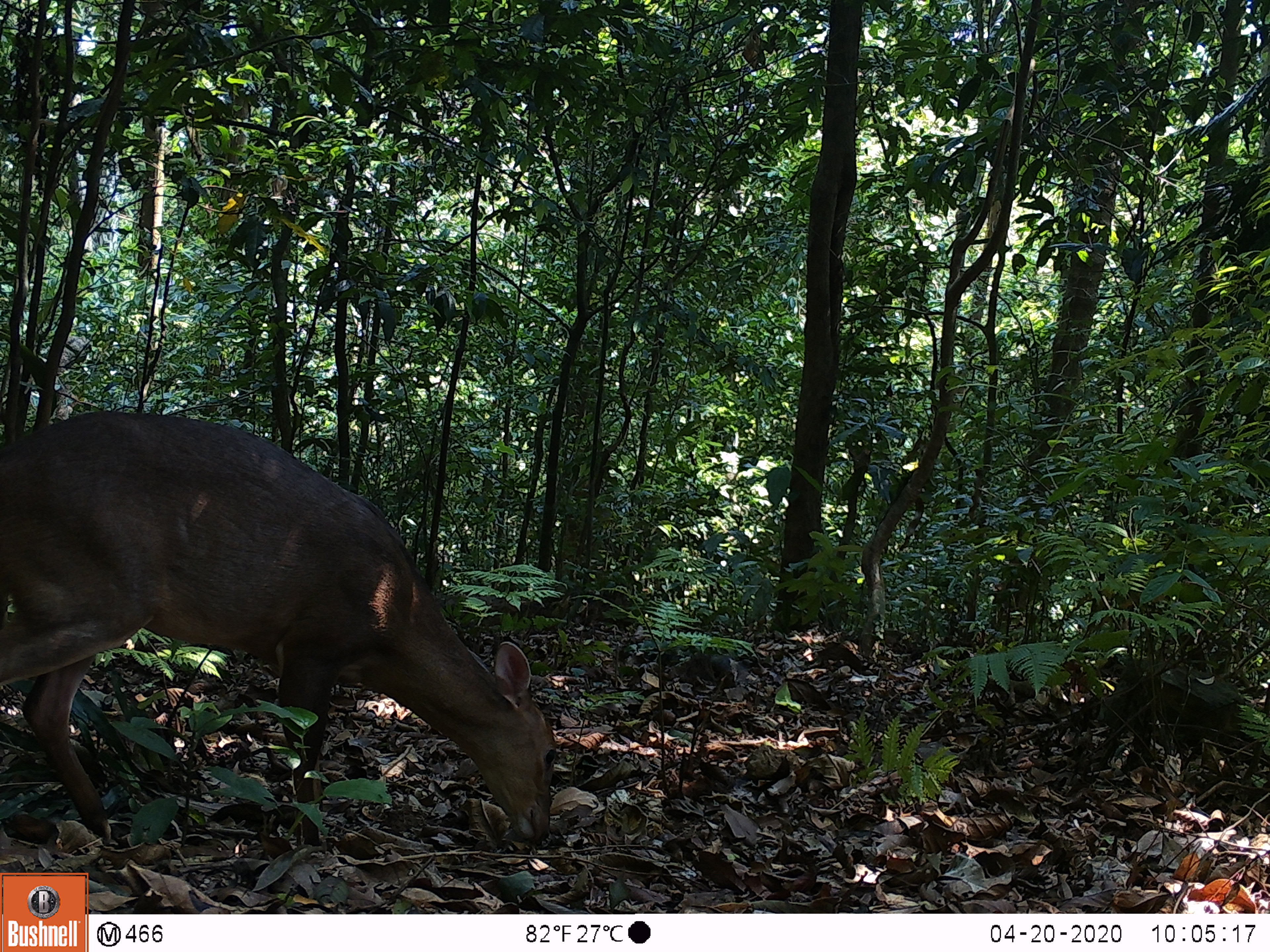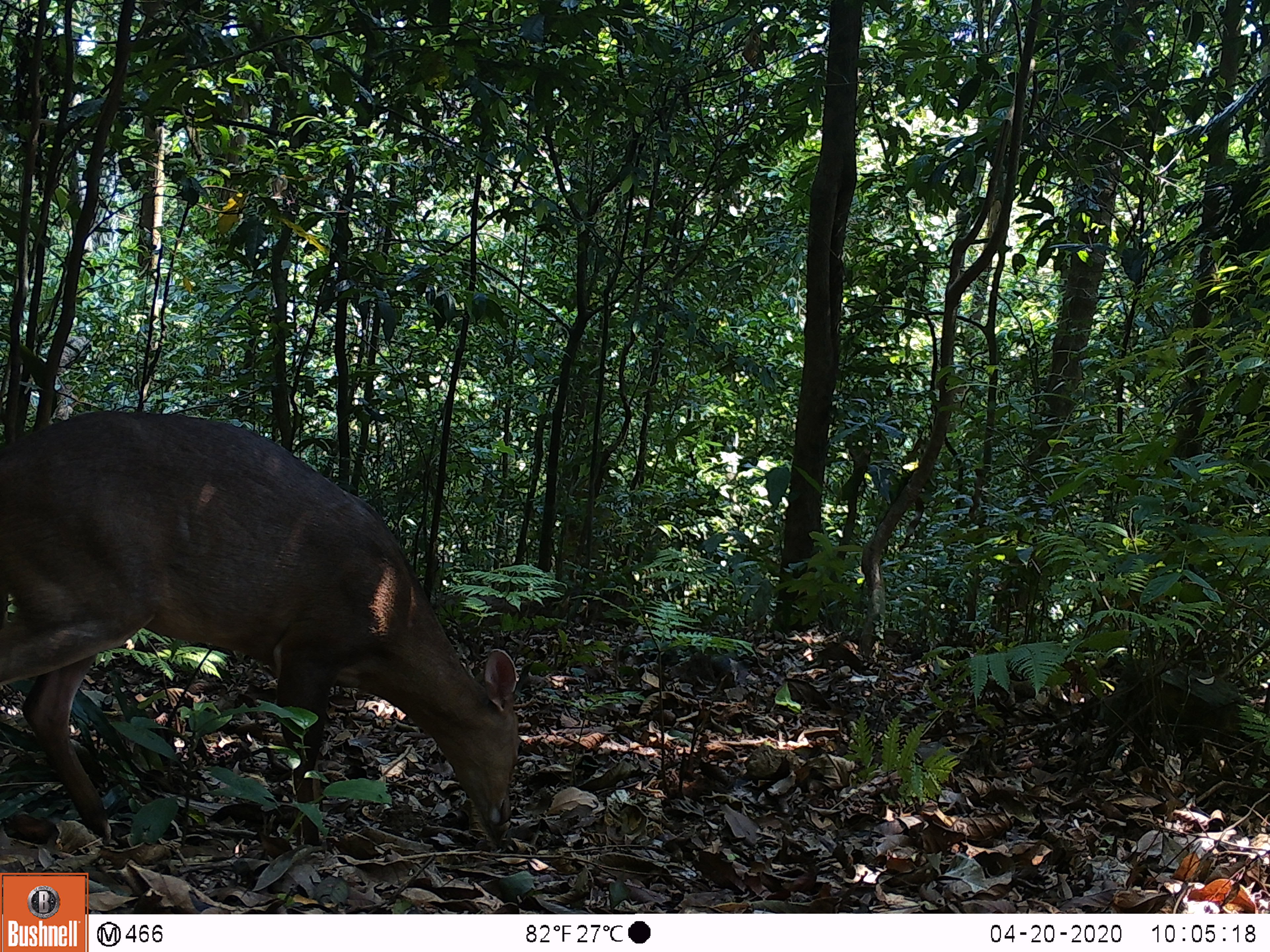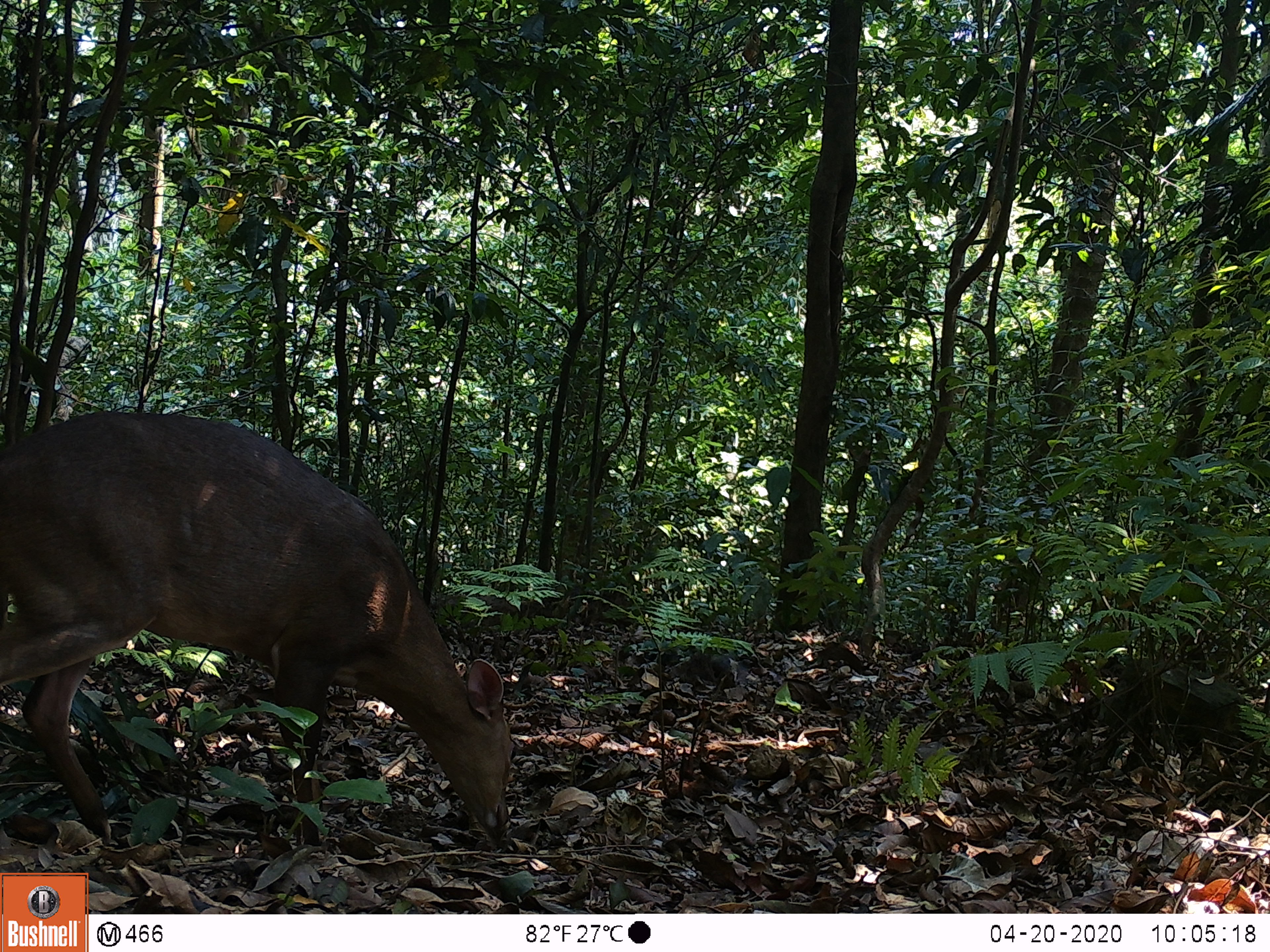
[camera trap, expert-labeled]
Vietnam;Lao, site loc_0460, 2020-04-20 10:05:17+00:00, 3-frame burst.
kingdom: Animalia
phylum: Chordata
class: Mammalia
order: Artiodactyla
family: Cervidae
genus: Muntiacus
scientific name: Muntiacus vuquangensis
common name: large-antlered muntjac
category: large antlered muntjac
Large antlered muntjac (large-antlered muntjac) (Muntiacus vuquangensis). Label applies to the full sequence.